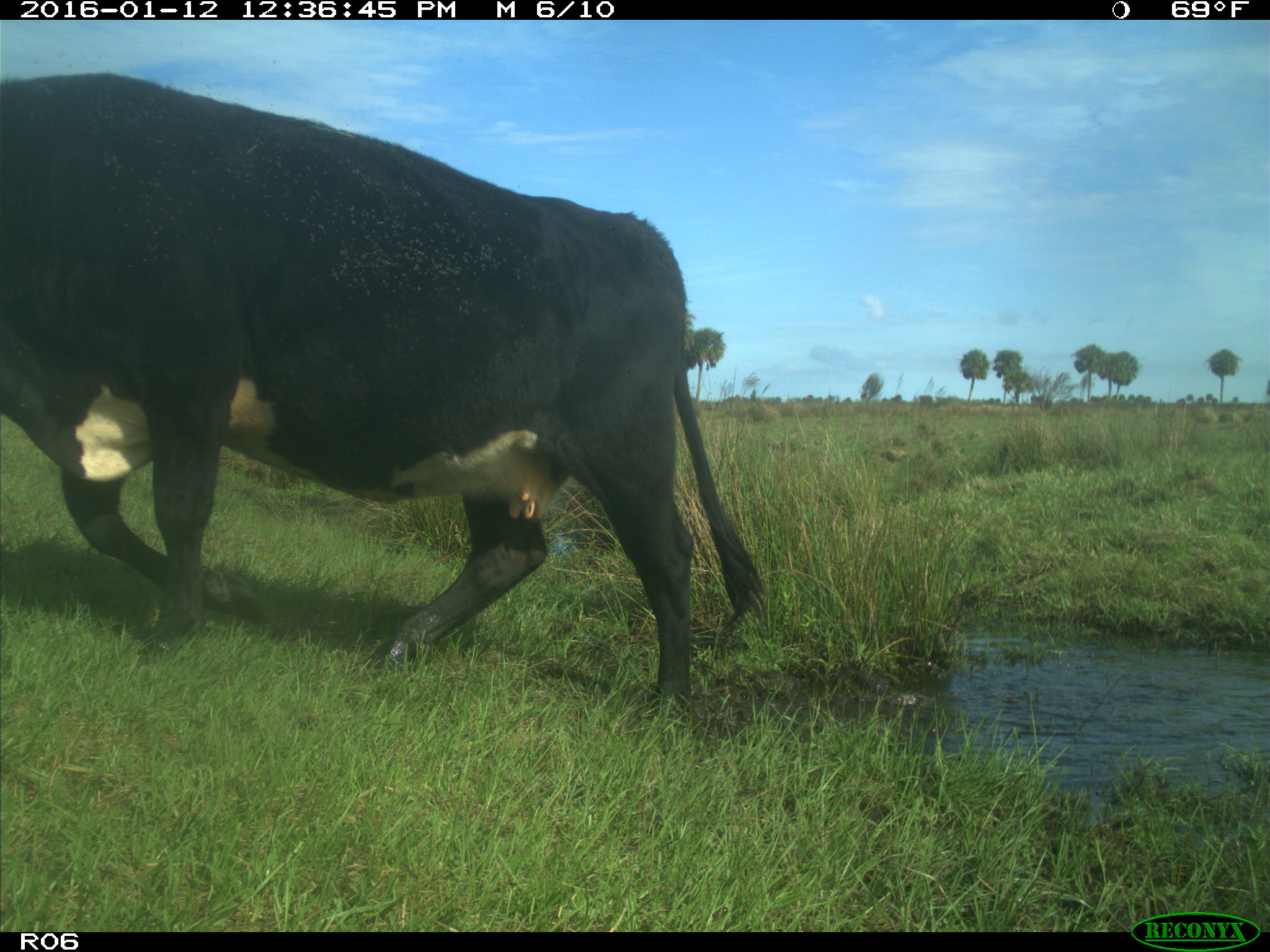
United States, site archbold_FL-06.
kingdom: Animalia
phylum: Chordata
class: Mammalia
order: Artiodactyla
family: Bovidae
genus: Bos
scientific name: Bos taurus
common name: domestic cow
Bos taurus (domestic cow).